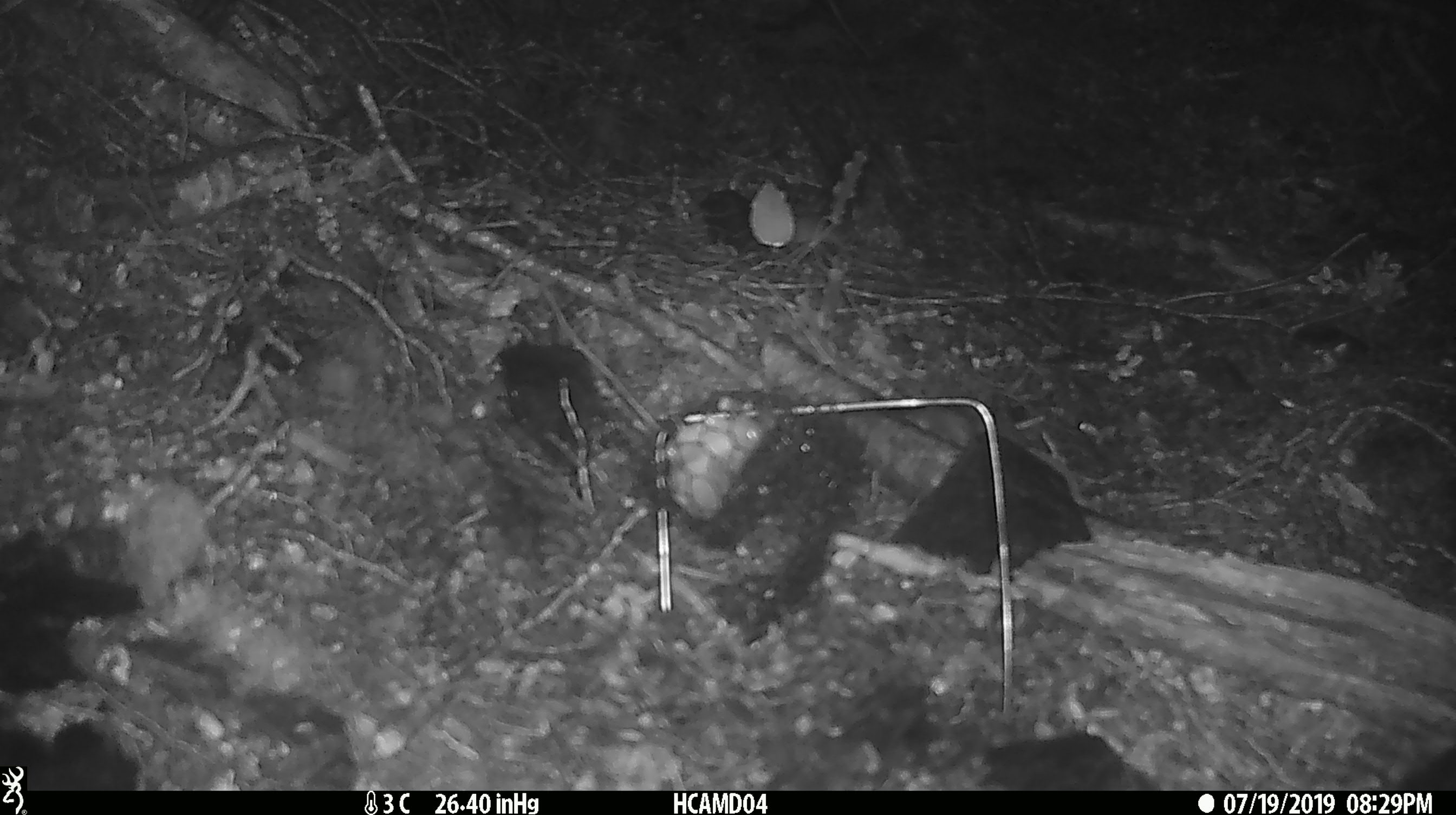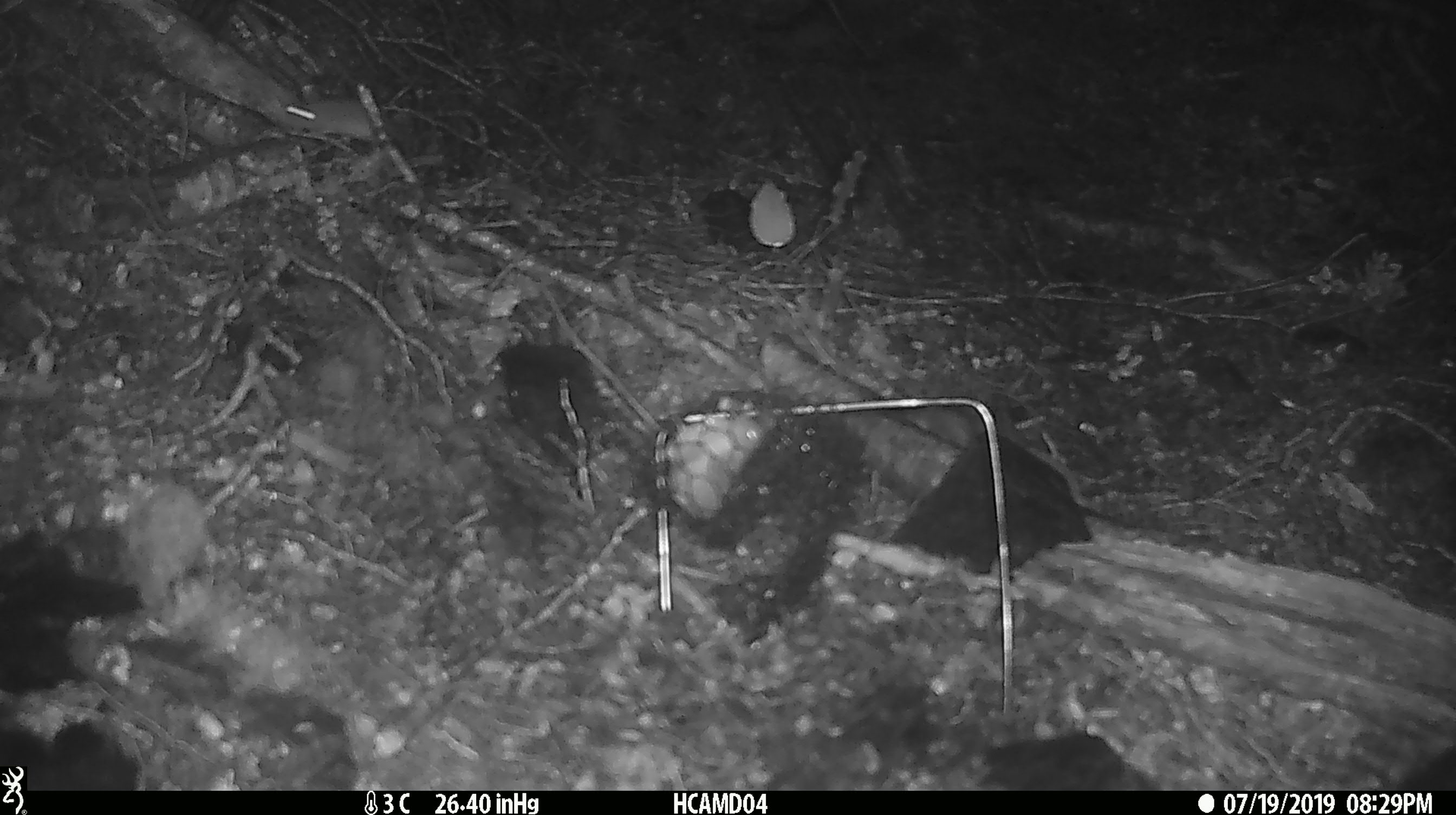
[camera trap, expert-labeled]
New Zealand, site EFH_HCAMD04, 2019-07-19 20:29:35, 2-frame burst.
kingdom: Animalia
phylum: Chordata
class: Mammalia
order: Rodentia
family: Muridae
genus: Mus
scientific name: Mus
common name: mouse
Mouse (Mus).